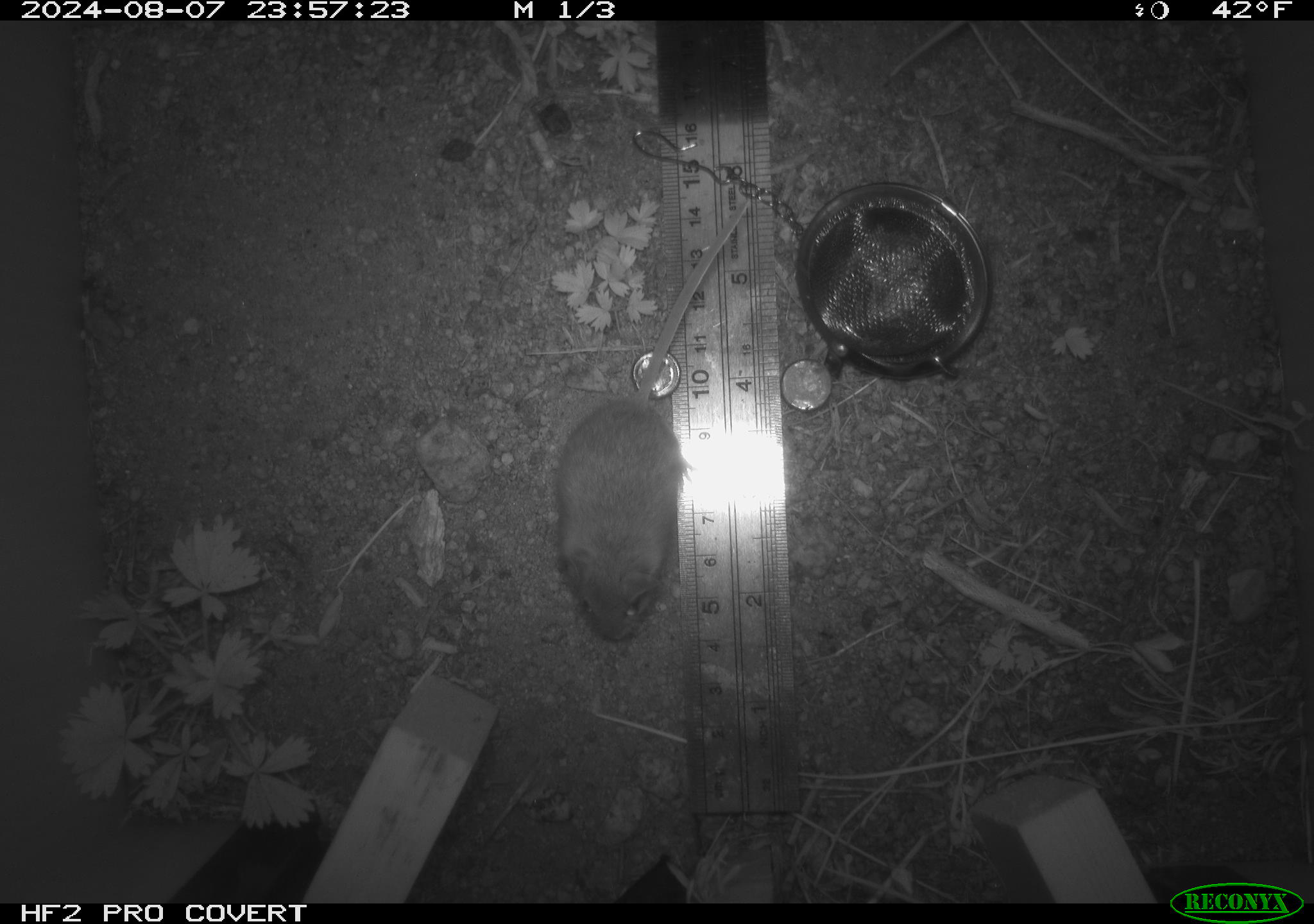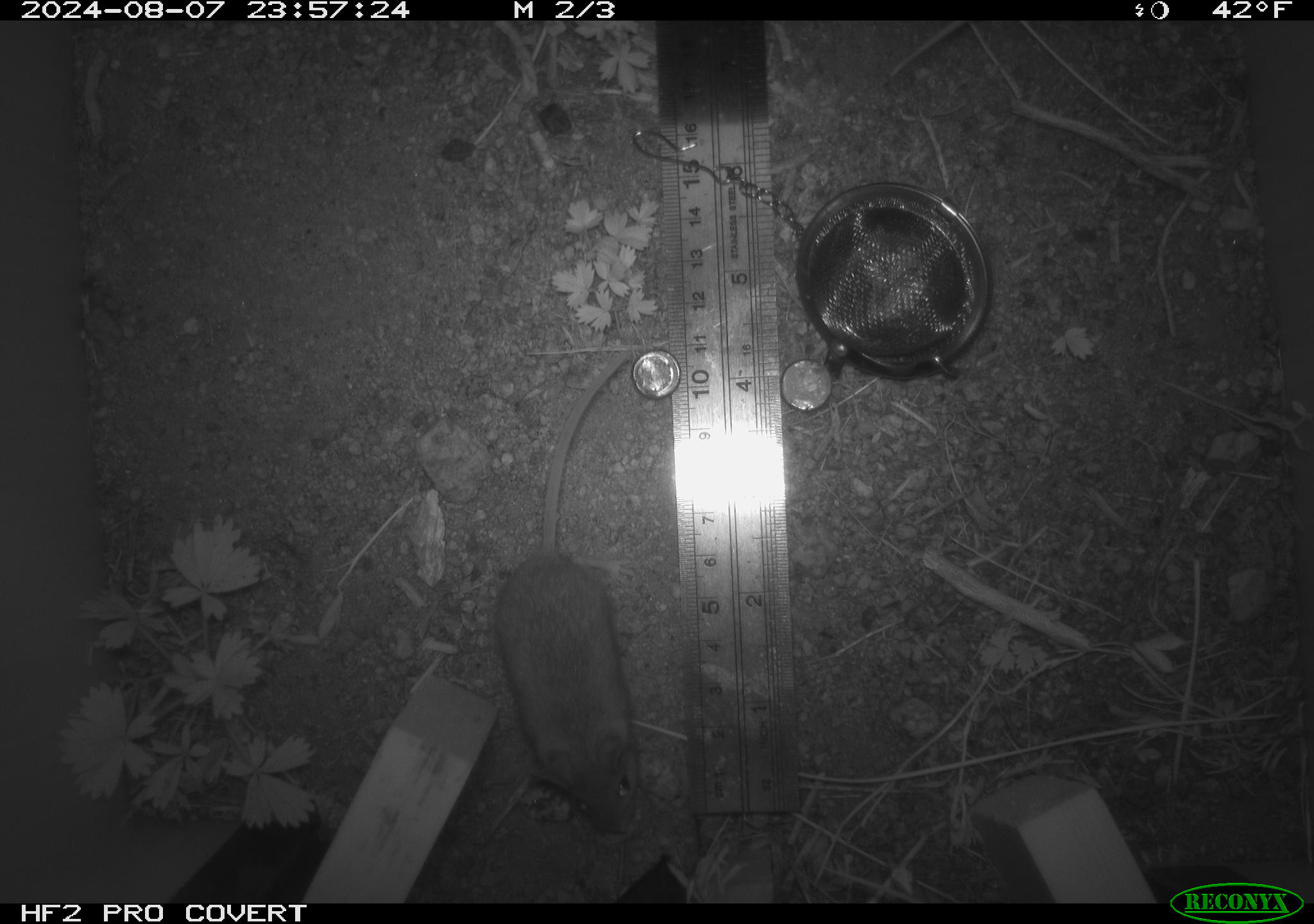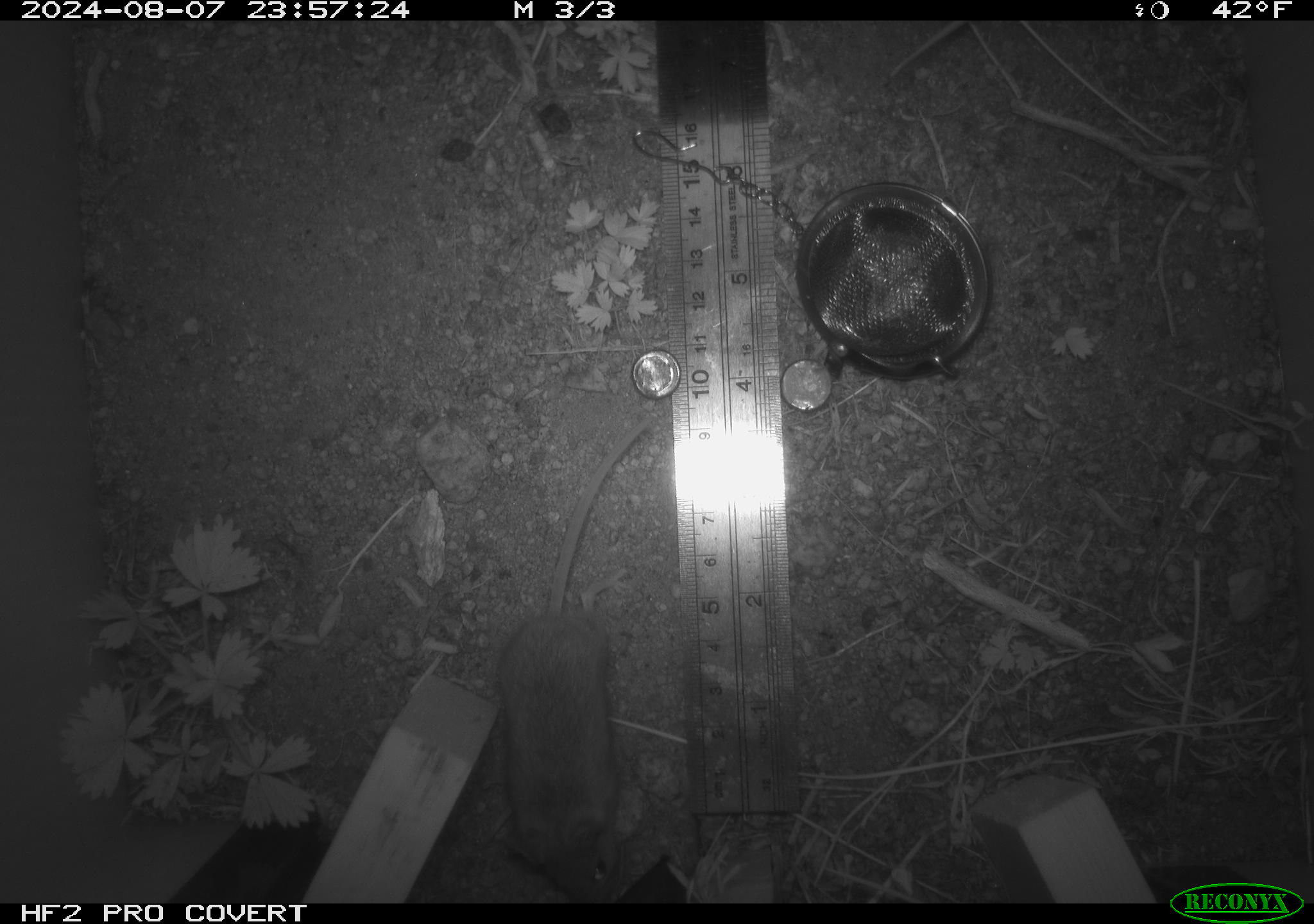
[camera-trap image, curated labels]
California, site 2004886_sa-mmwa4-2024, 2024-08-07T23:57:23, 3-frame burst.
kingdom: Animalia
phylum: Chordata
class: Mammalia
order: Rodentia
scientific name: Rodentia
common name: mouse species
Mouse species (Rodentia).